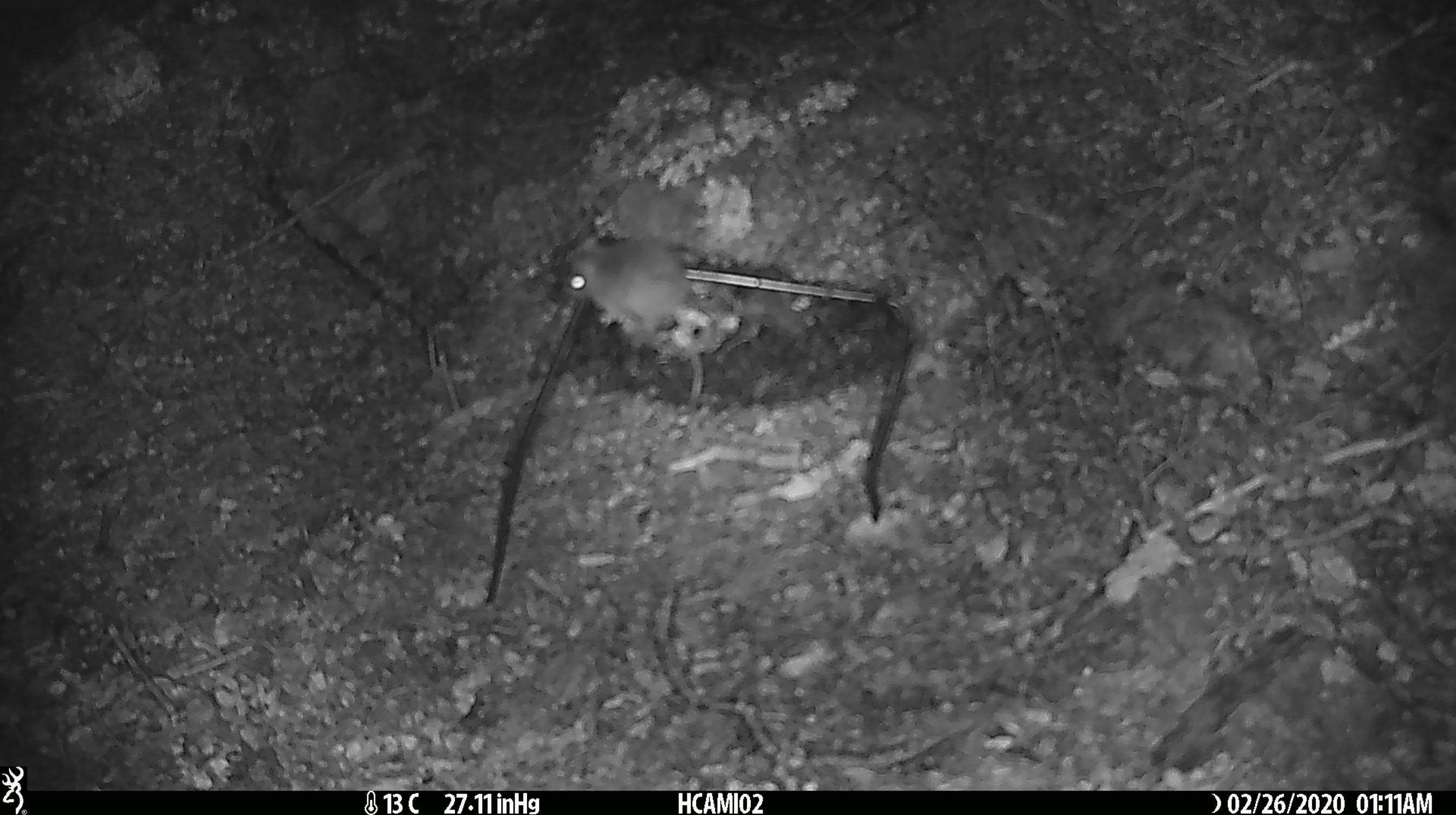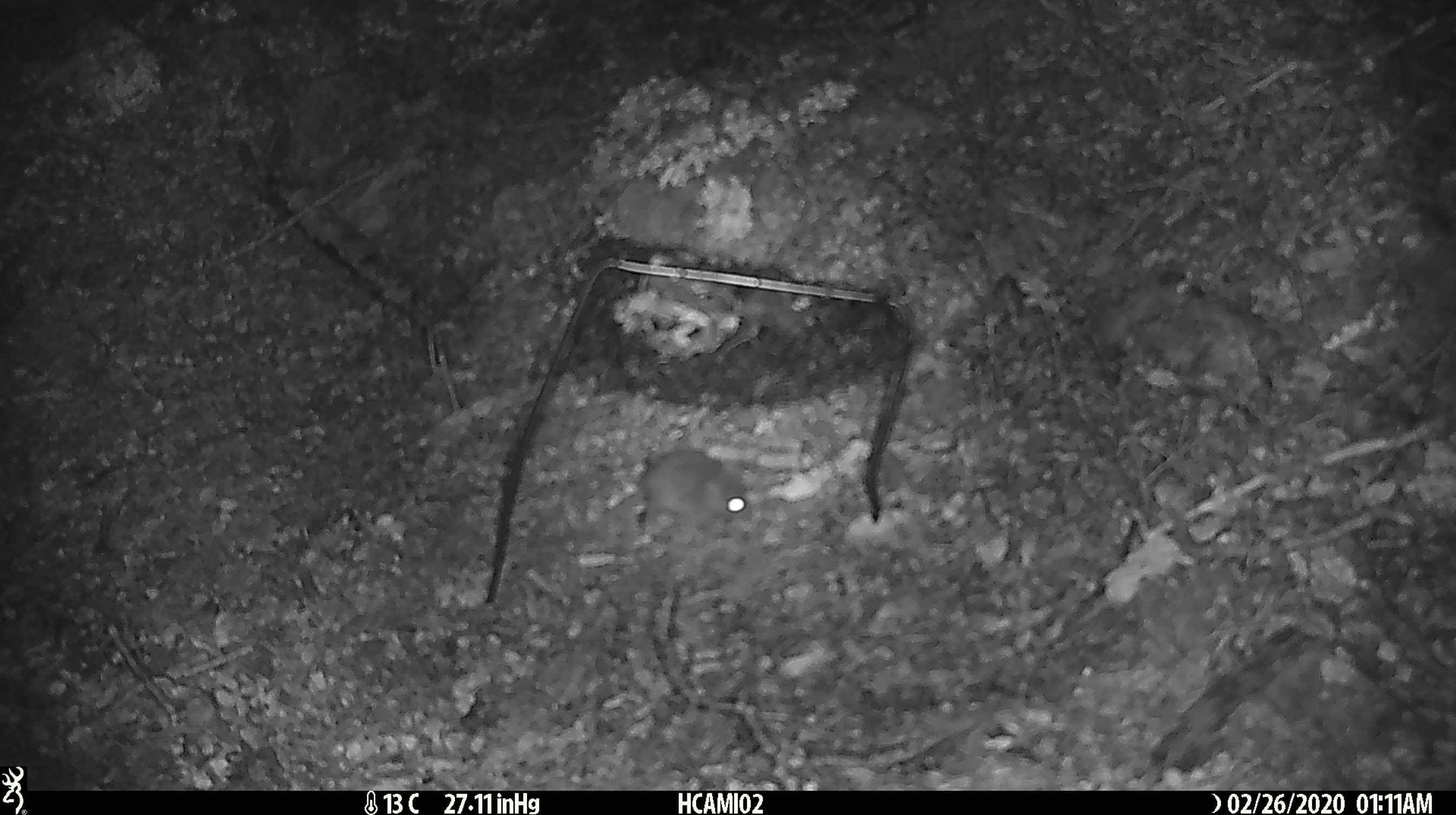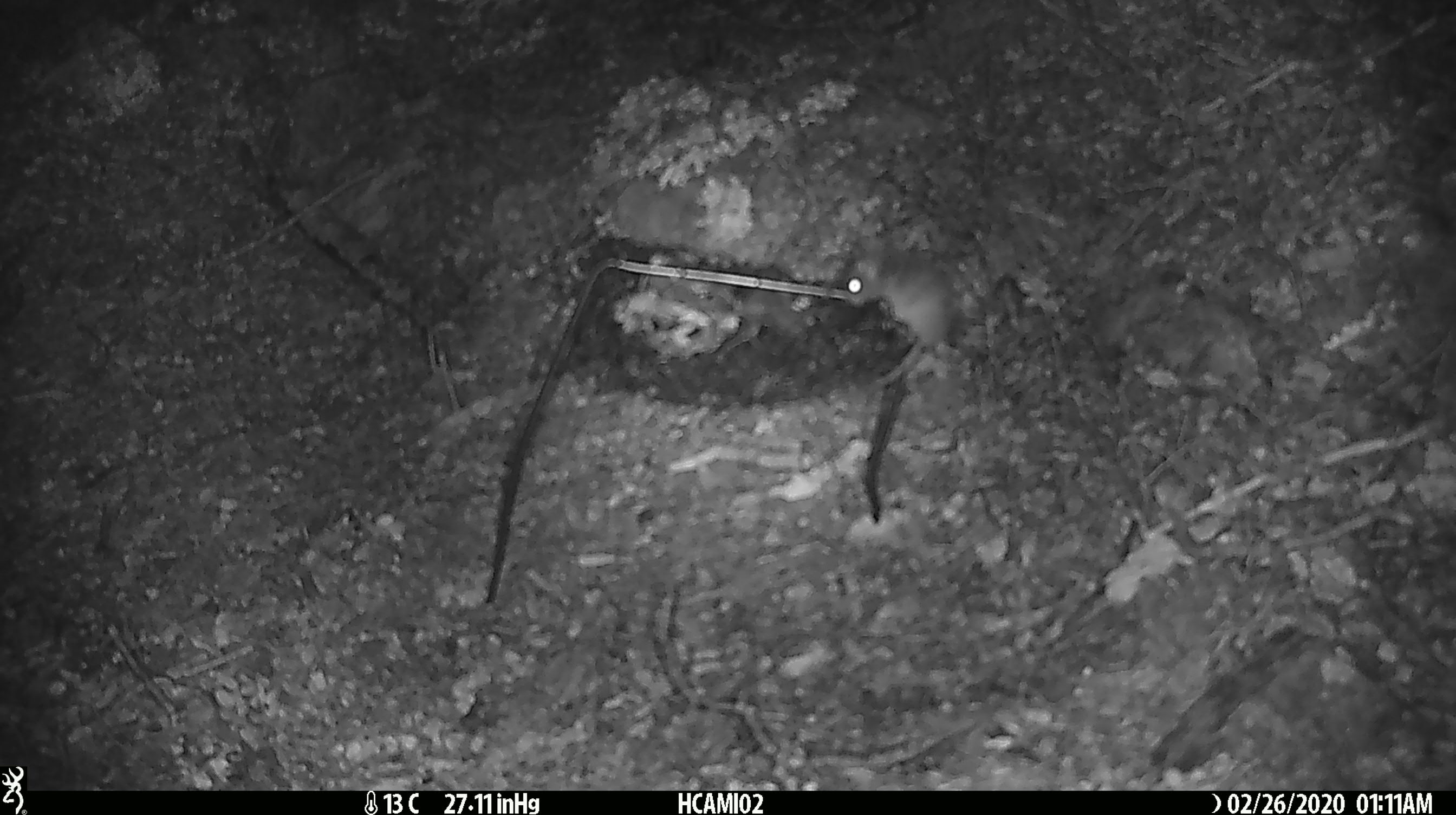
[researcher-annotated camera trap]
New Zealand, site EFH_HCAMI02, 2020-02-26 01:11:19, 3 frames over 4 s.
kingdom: Animalia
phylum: Chordata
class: Mammalia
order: Rodentia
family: Muridae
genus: Mus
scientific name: Mus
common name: mouse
Mouse (Mus).